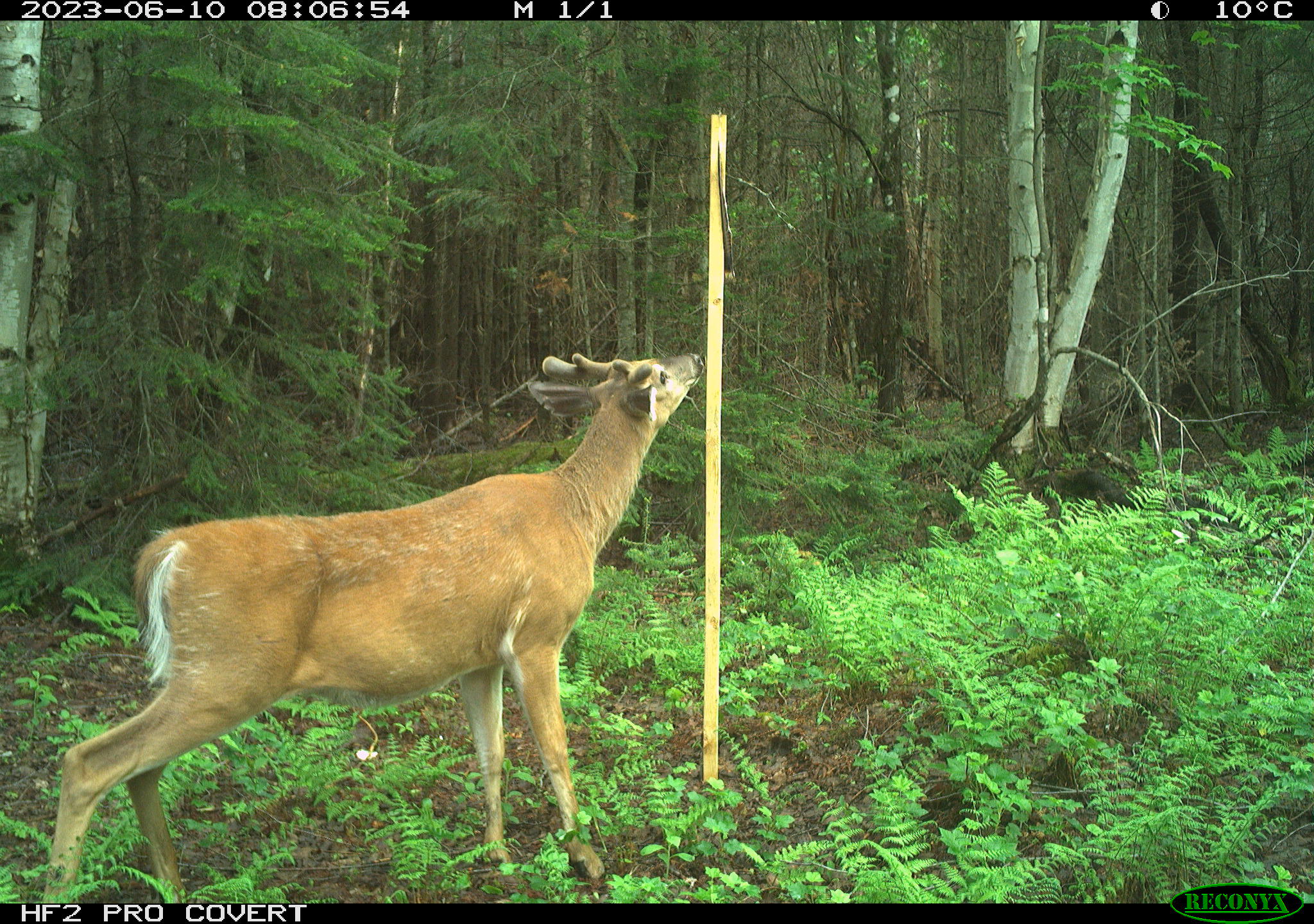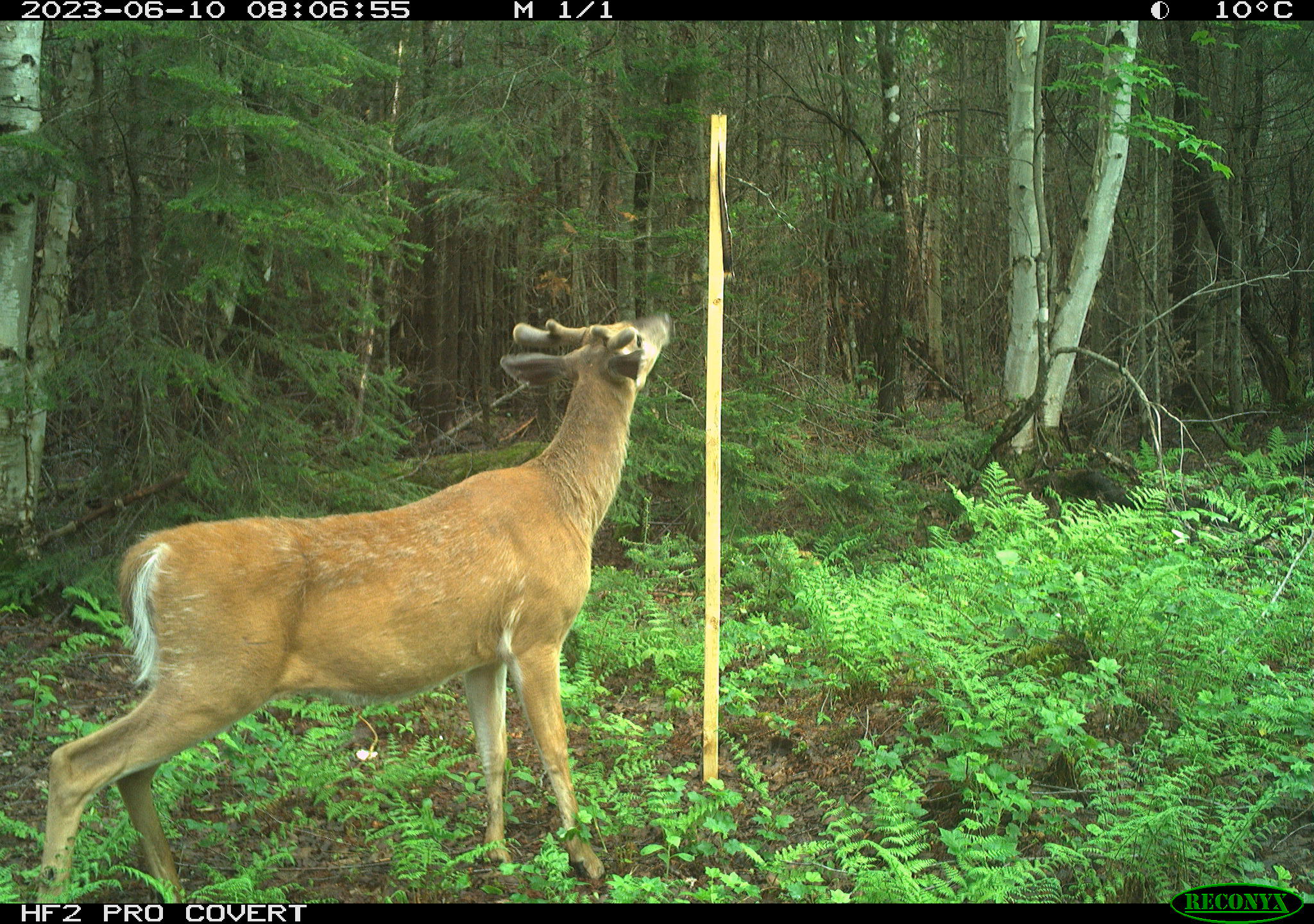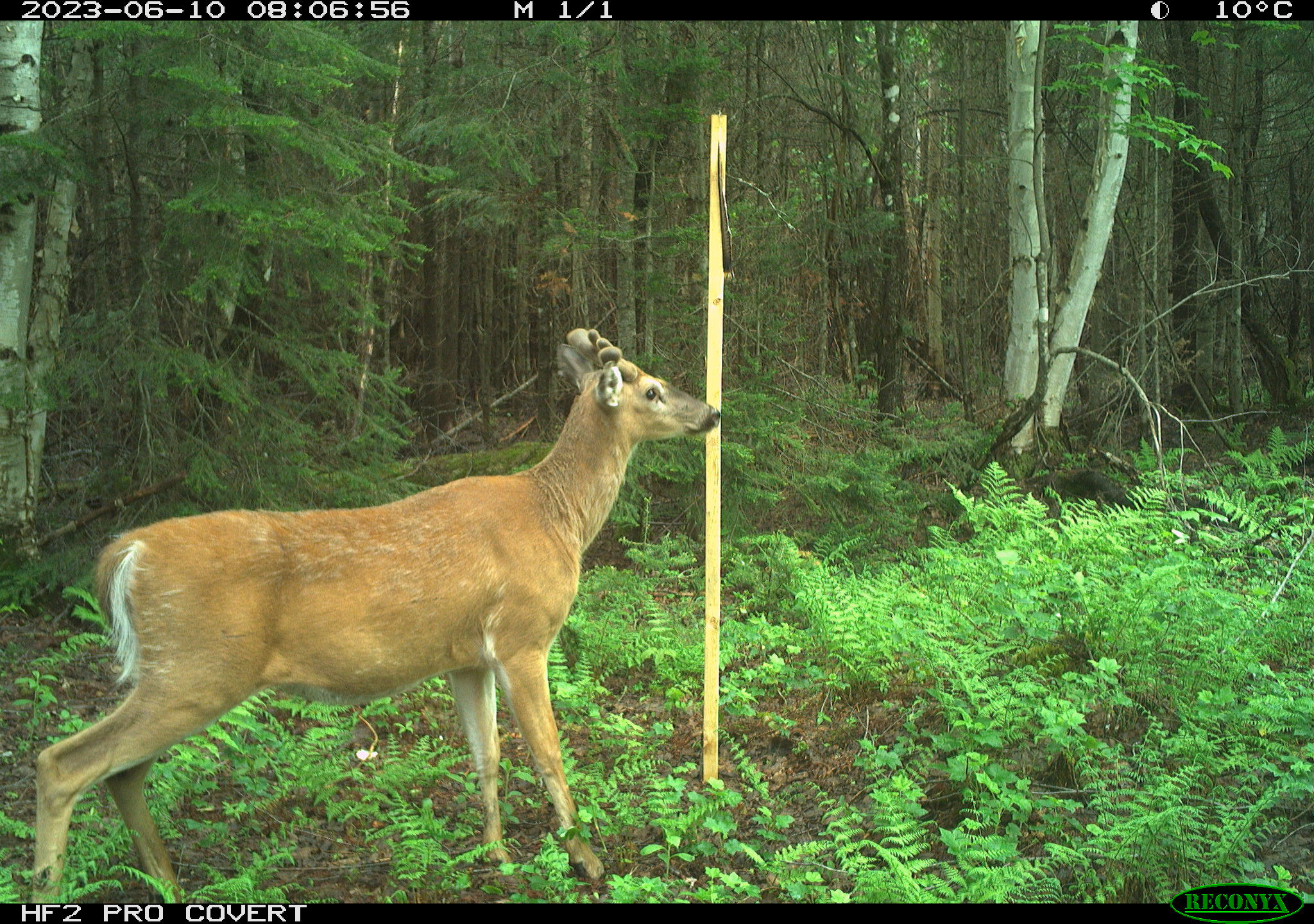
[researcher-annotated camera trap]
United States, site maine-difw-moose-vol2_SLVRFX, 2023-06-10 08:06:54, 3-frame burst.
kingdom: Animalia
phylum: Chordata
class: Mammalia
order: Artiodactyla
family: Cervidae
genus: Odocoileus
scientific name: Odocoileus virginianus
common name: white-tailed deer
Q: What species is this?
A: White-tailed deer (Odocoileus virginianus).